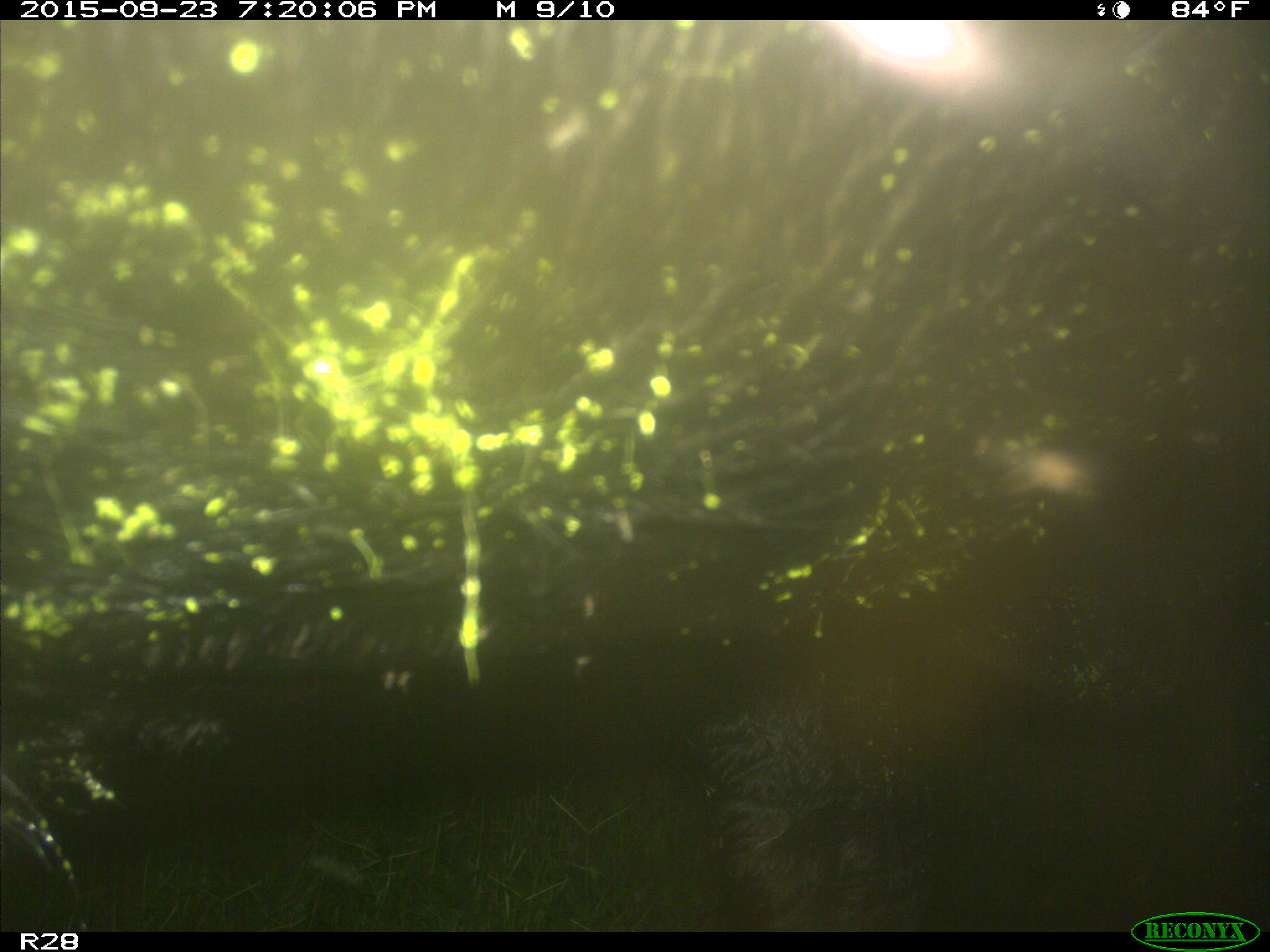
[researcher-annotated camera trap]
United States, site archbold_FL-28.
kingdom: Animalia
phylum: Chordata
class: Mammalia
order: Artiodactyla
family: Bovidae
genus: Bos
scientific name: Bos taurus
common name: domestic cow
Bos taurus (domestic cow).